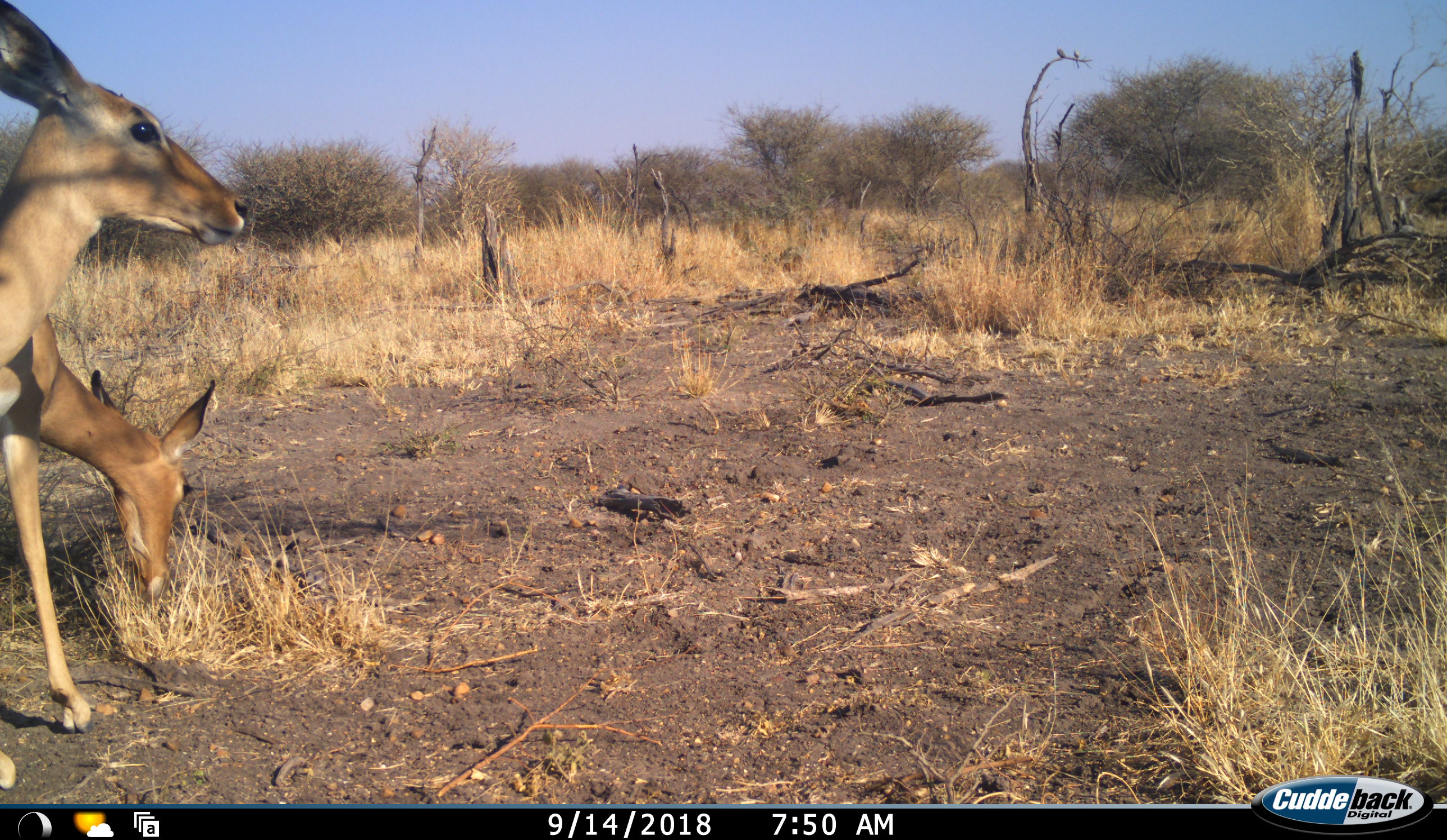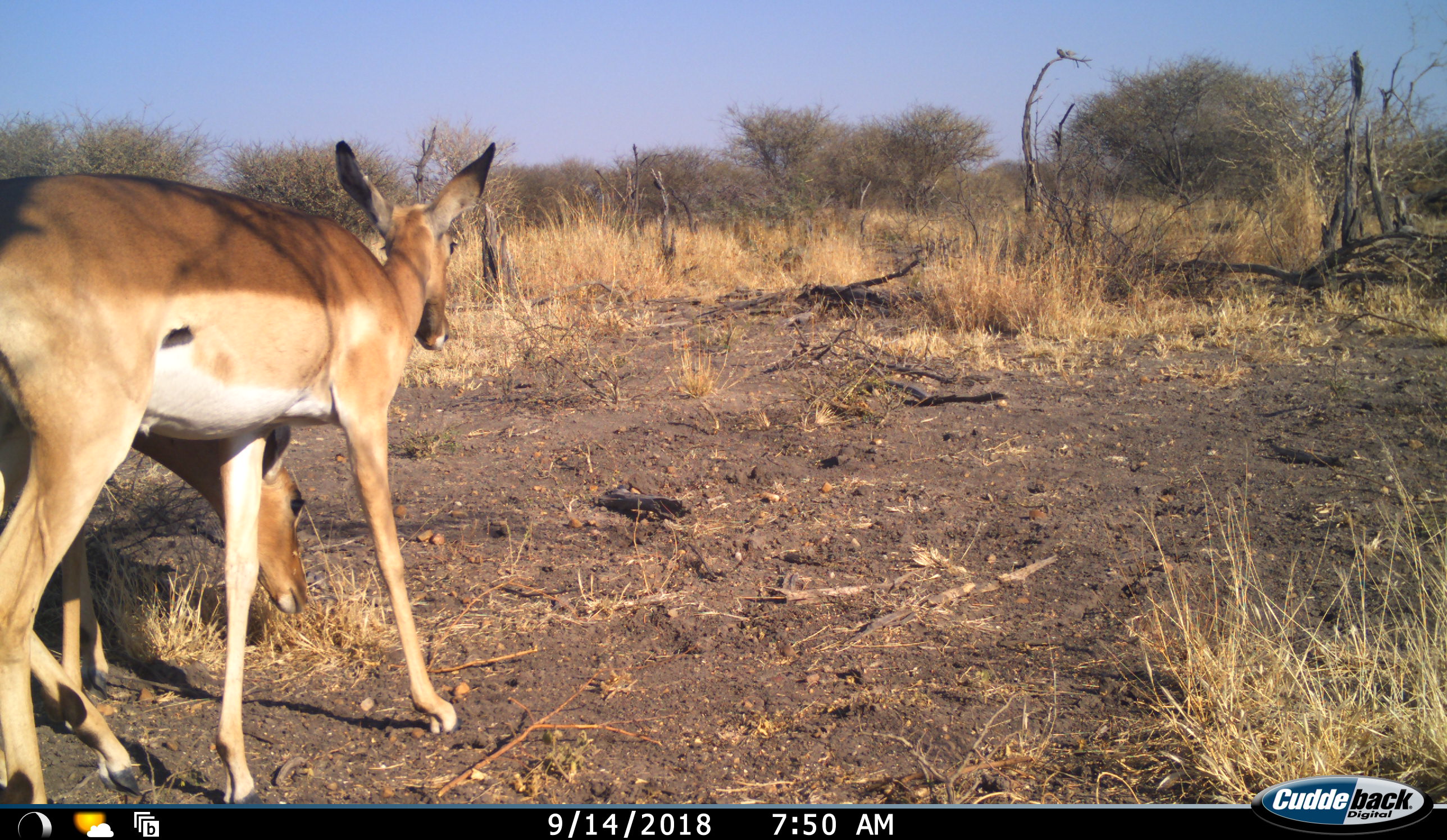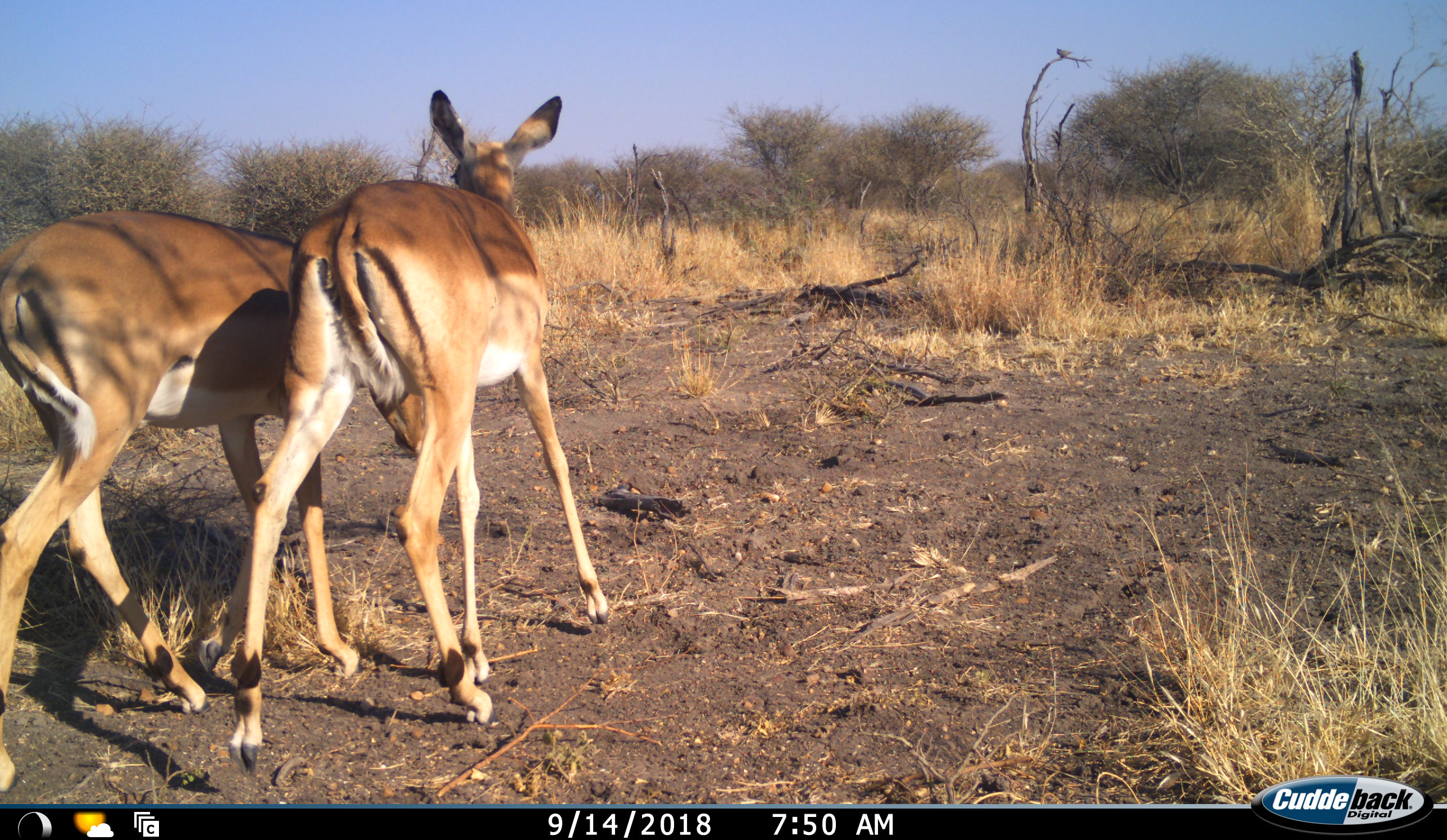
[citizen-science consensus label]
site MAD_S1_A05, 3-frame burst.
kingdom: Animalia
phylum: Chordata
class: Mammalia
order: Artiodactyla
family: Bovidae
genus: Aepyceros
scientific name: Aepyceros melampus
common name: impala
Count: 2.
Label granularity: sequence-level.